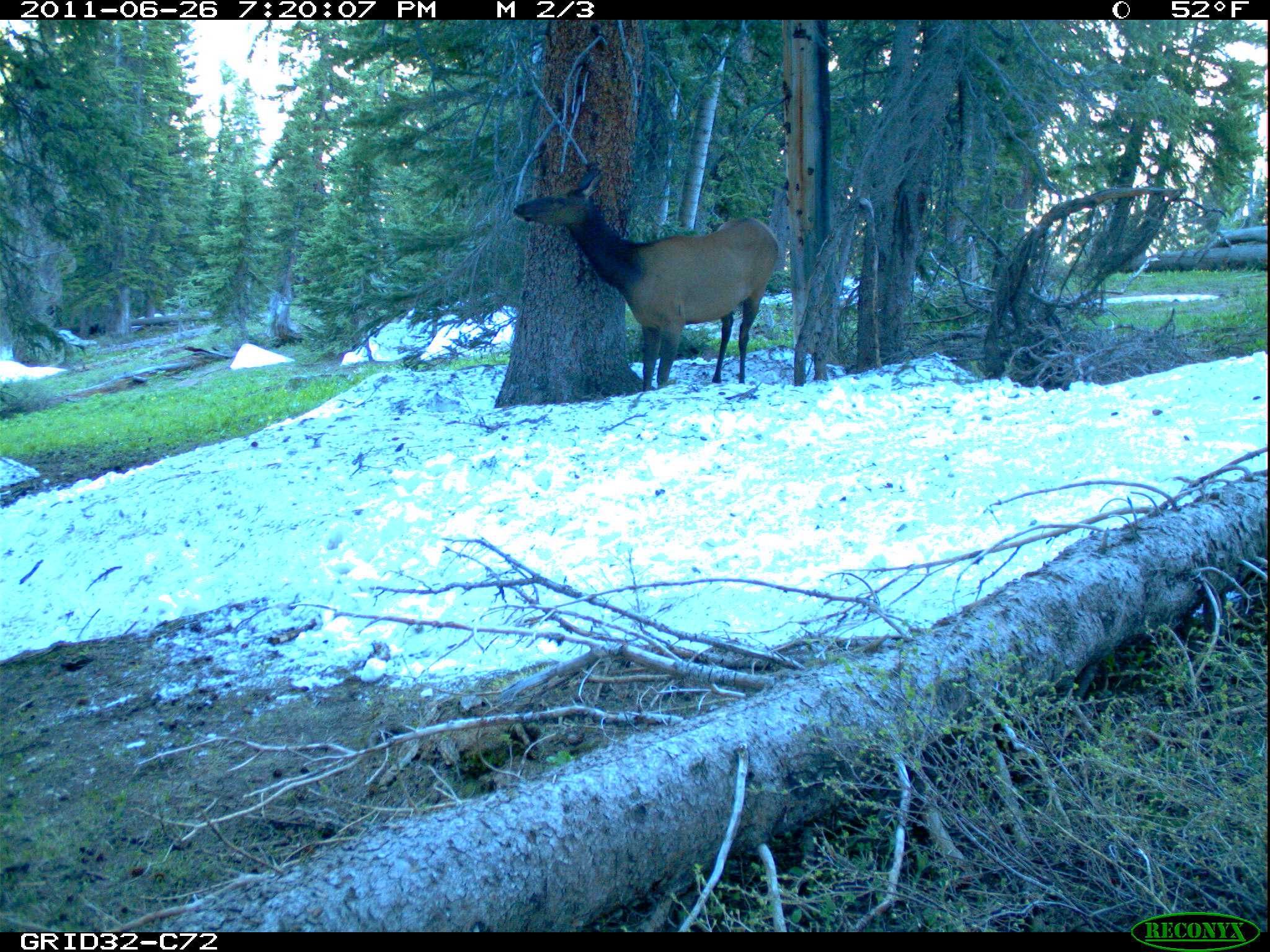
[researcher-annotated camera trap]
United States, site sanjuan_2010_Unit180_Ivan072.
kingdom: Animalia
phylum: Chordata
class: Mammalia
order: Artiodactyla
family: Cervidae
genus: Cervus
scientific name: Cervus elaphus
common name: red deer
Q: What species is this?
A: Cervus elaphus (red deer).